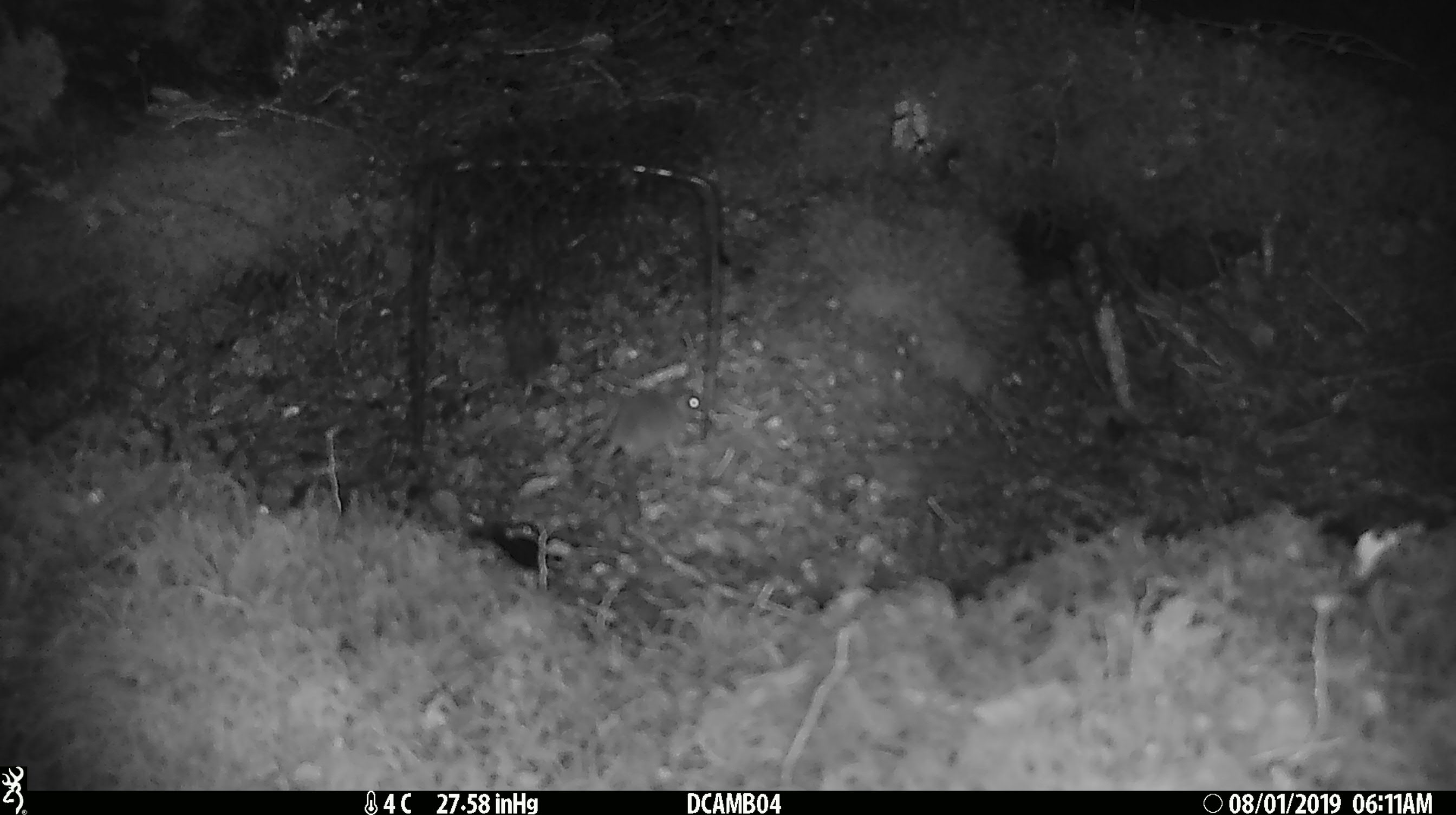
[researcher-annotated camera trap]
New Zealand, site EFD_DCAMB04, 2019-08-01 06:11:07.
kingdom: Animalia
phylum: Chordata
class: Mammalia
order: Rodentia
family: Muridae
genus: Mus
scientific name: Mus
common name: mouse